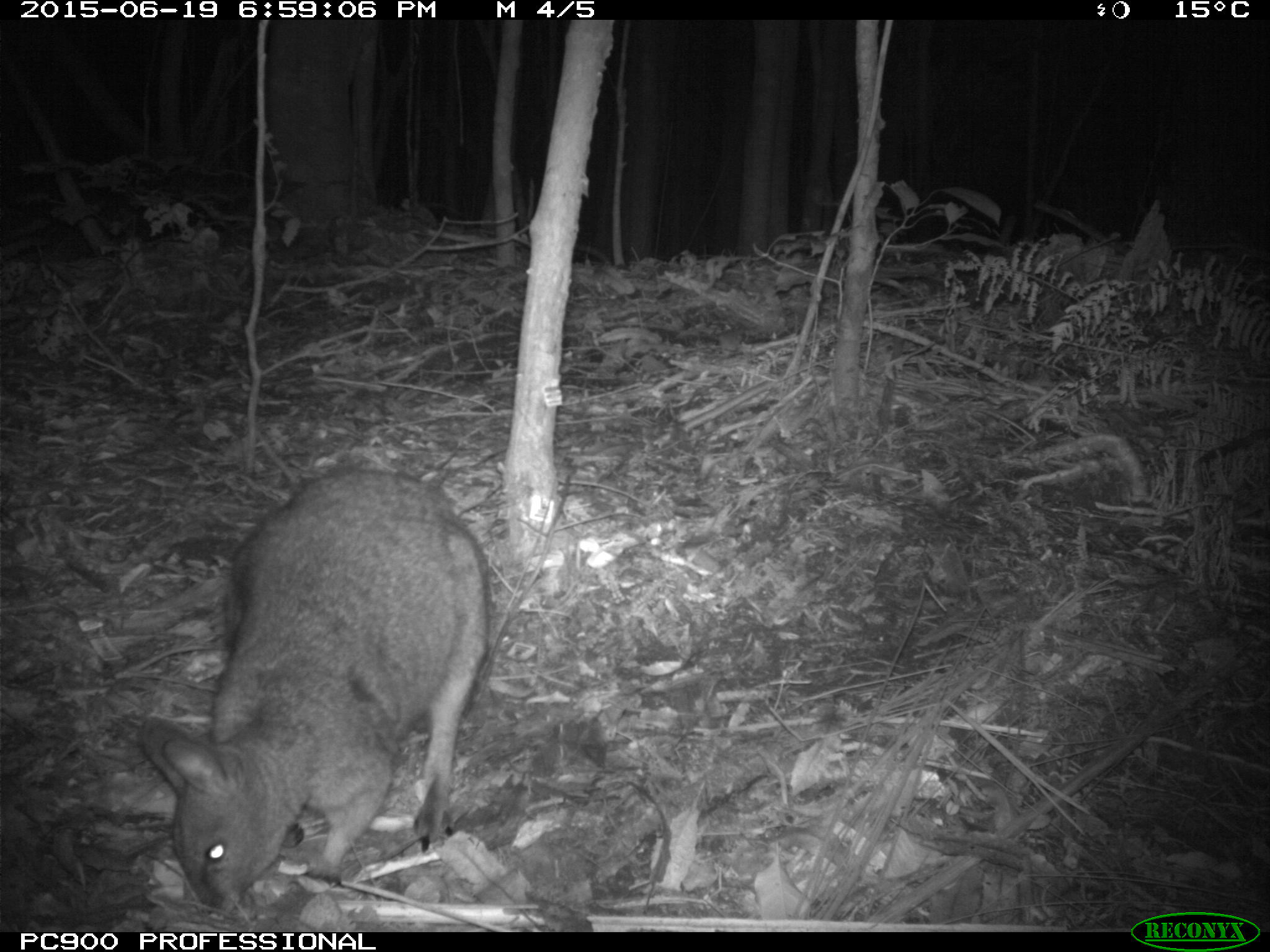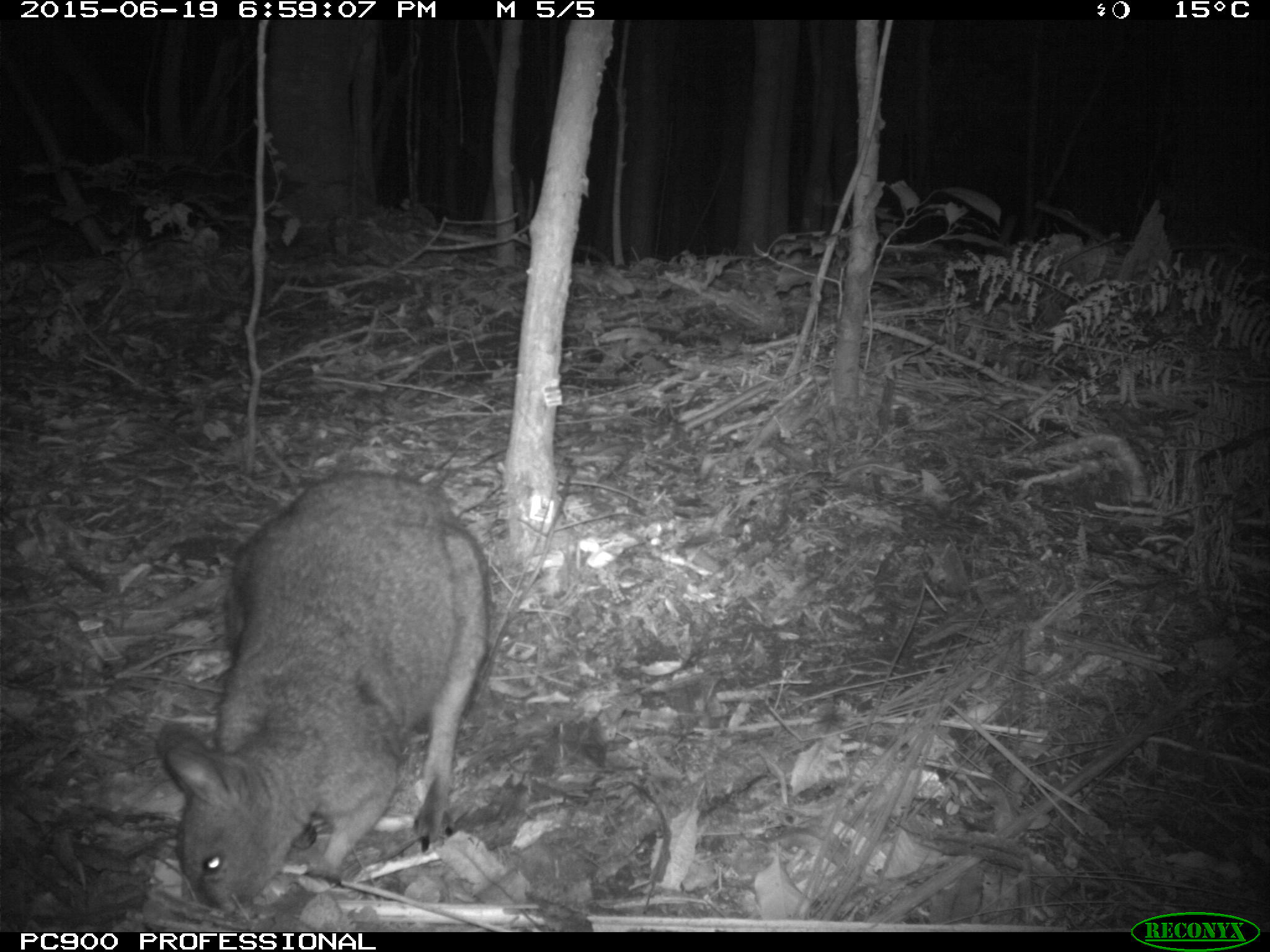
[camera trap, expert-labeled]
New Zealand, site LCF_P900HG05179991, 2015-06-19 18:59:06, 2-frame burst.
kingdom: Animalia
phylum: Chordata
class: Mammalia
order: Diprotodontia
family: Macropodidae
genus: Notamacropus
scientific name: Notamacropus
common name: wallaby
Wallaby (Notamacropus).